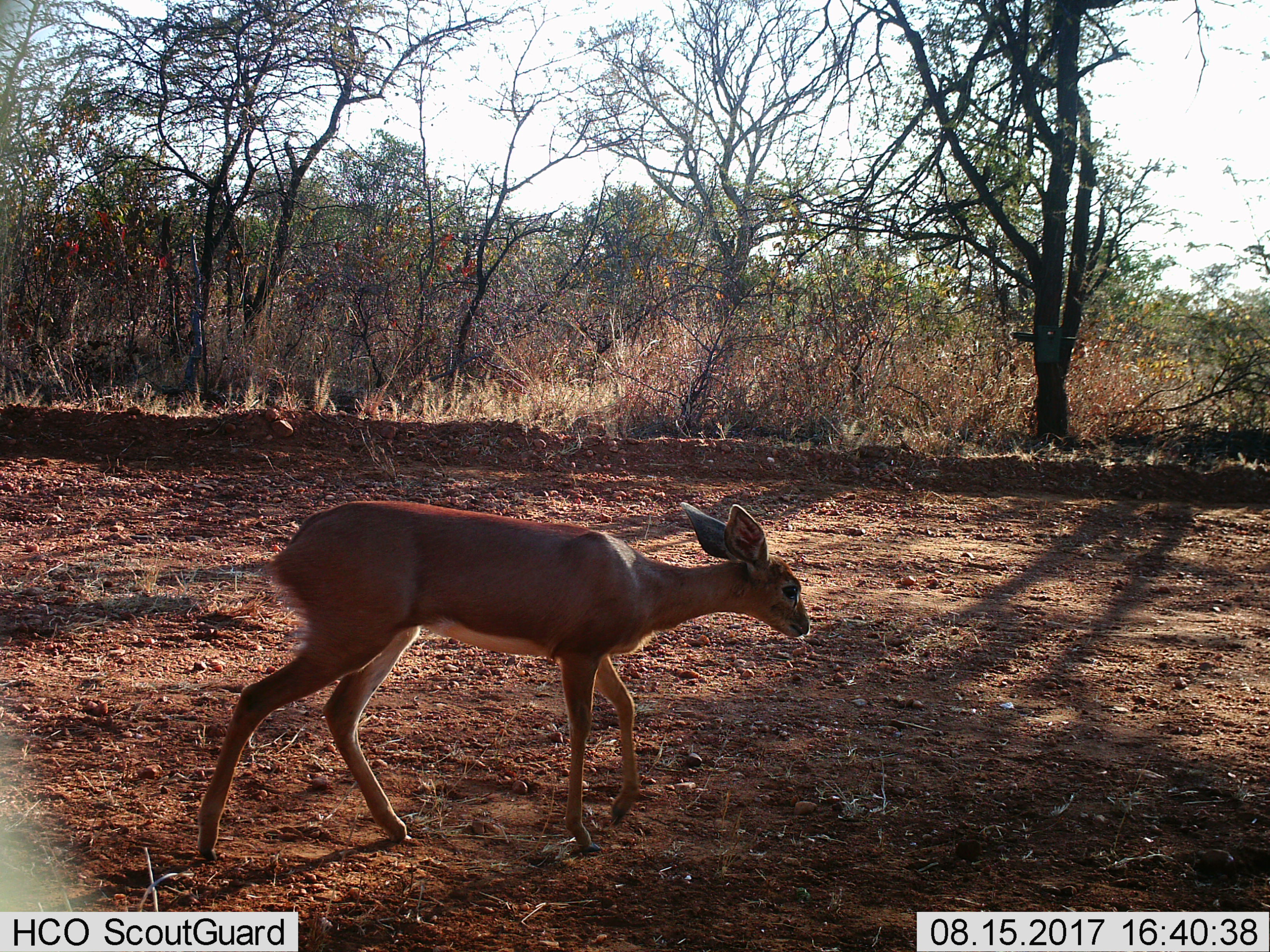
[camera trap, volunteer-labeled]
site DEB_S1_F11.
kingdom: Animalia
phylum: Chordata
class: Mammalia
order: Artiodactyla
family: Bovidae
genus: Raphicerus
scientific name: Raphicerus campestris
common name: steenbok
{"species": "steenbok (Raphicerus campestris)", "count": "1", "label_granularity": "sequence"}